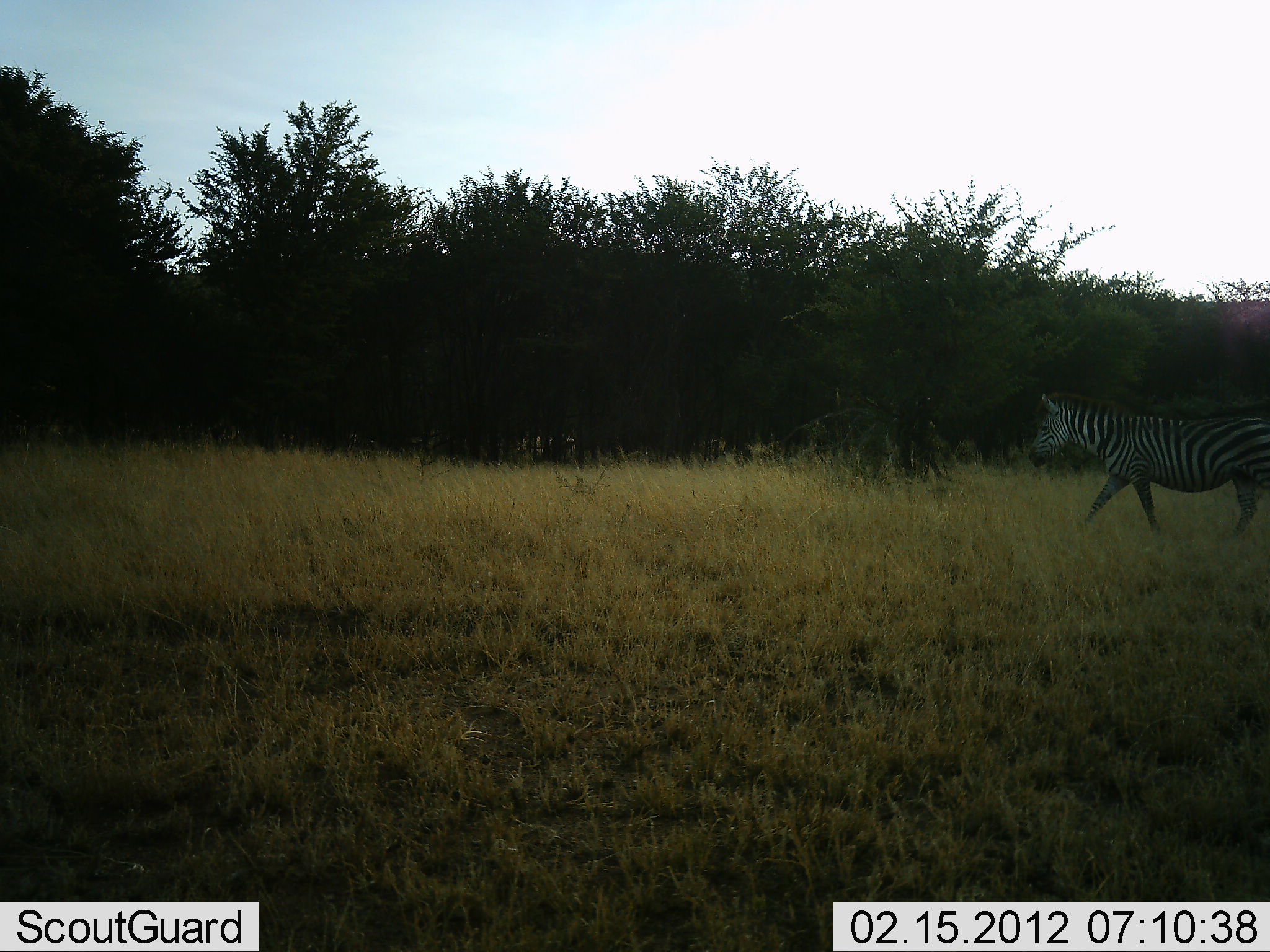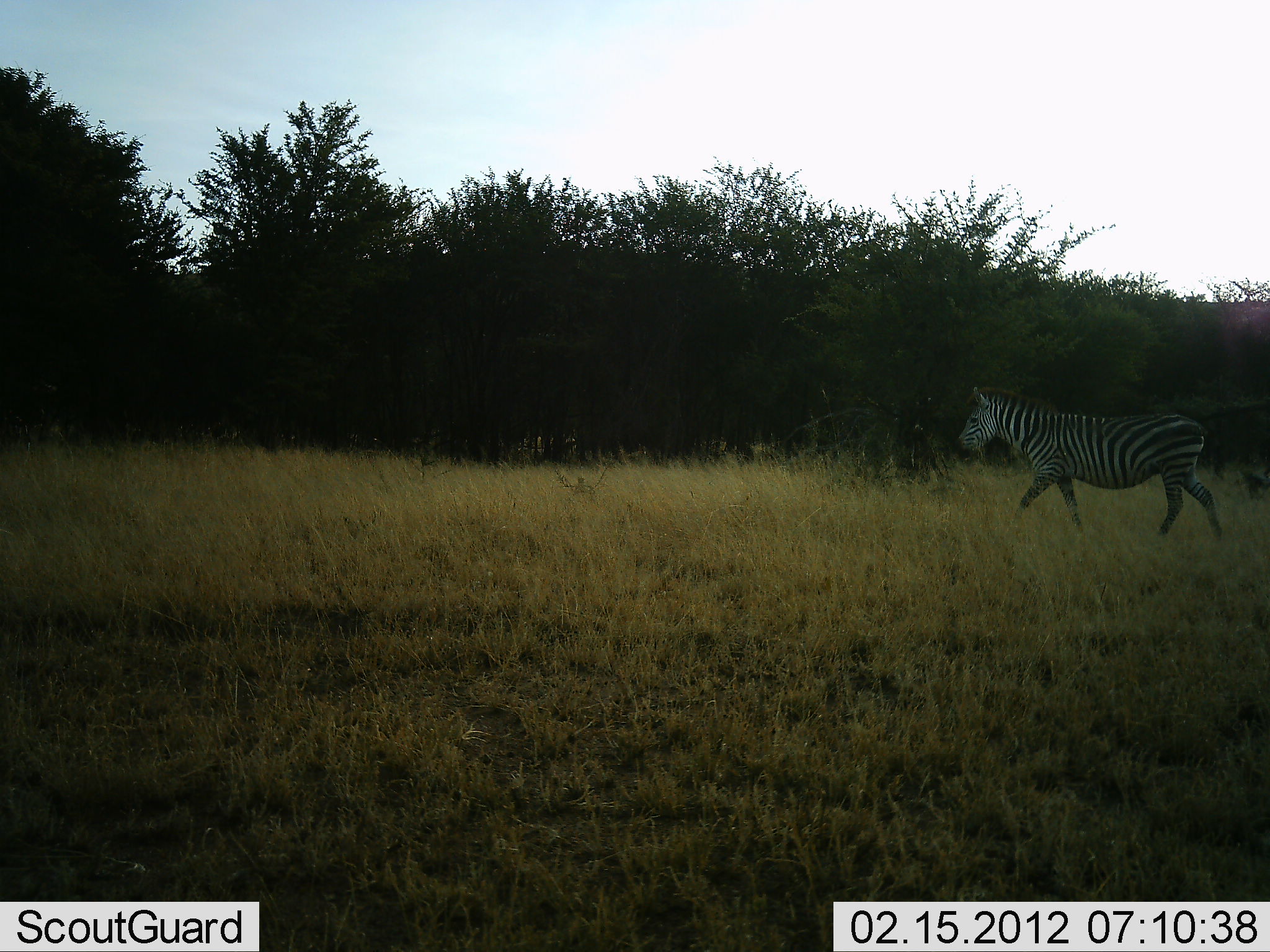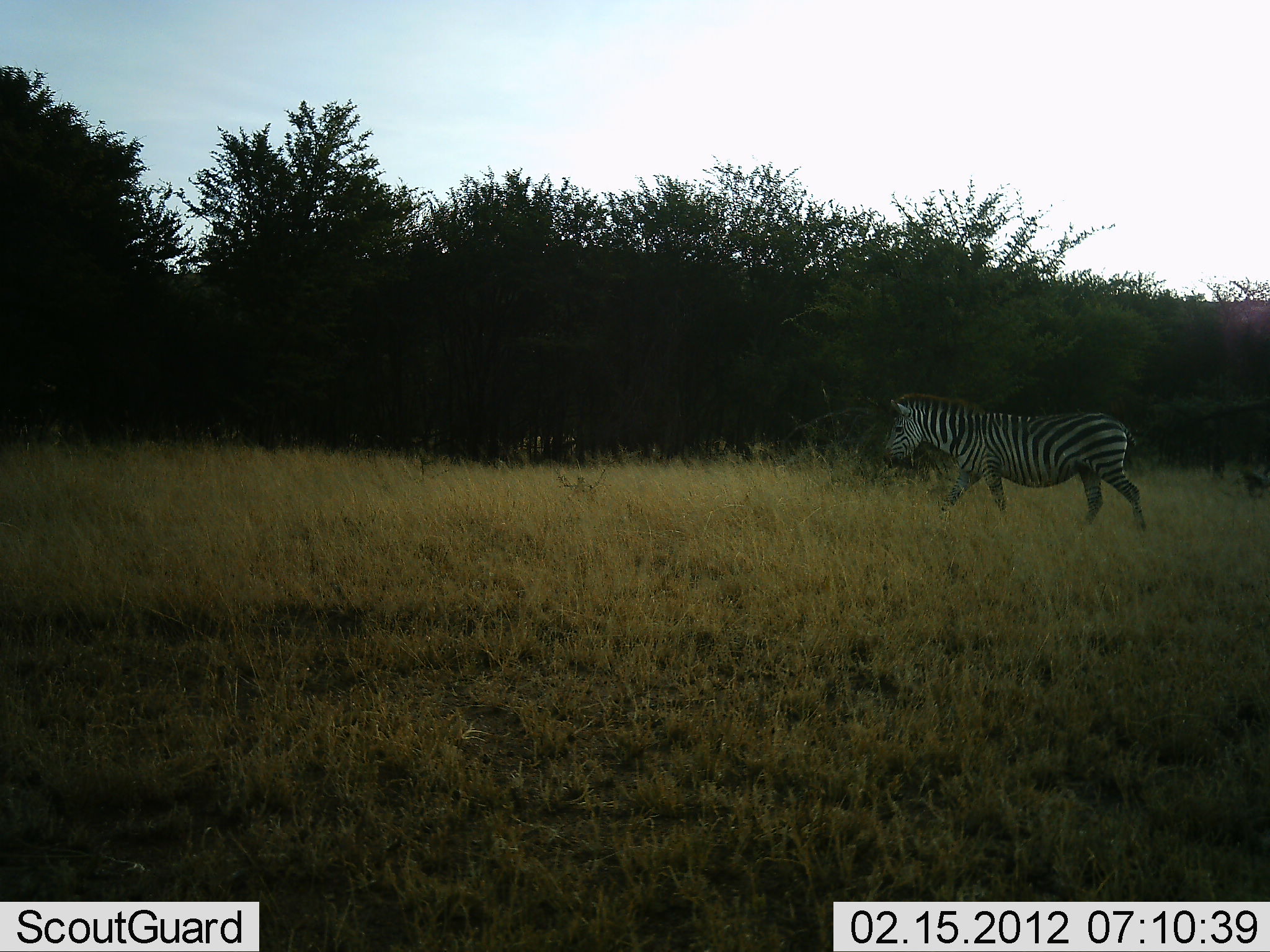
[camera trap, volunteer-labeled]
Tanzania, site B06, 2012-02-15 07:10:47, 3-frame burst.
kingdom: Animalia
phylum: Chordata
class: Mammalia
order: Perissodactyla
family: Equidae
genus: Equus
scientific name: Equus quagga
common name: plains zebra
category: zebra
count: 1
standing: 0%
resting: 3%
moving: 97%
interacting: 0%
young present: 0%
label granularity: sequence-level